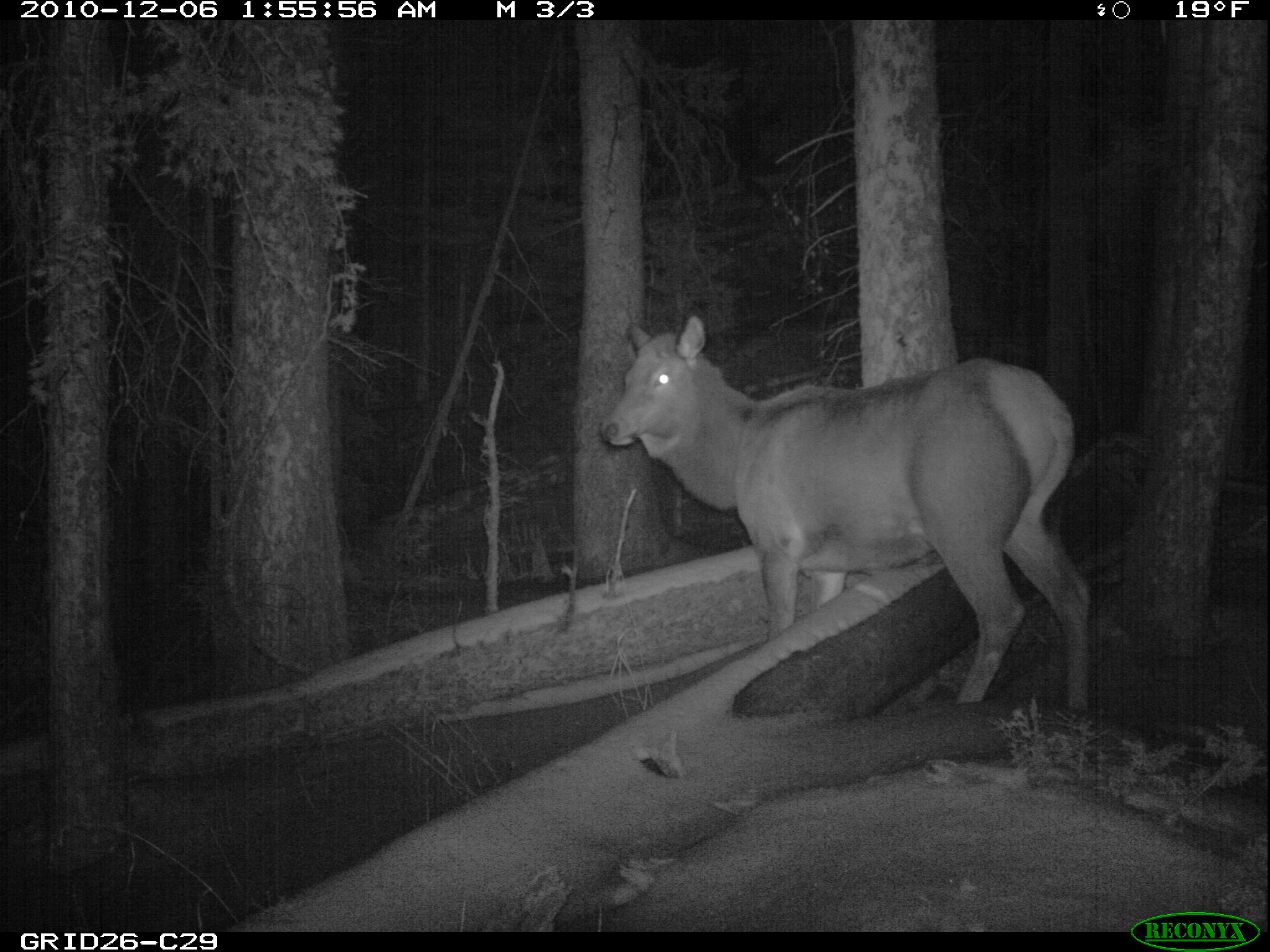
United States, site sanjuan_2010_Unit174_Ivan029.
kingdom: Animalia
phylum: Chordata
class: Mammalia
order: Artiodactyla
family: Cervidae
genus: Cervus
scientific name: Cervus elaphus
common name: red deer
Cervus elaphus (red deer).